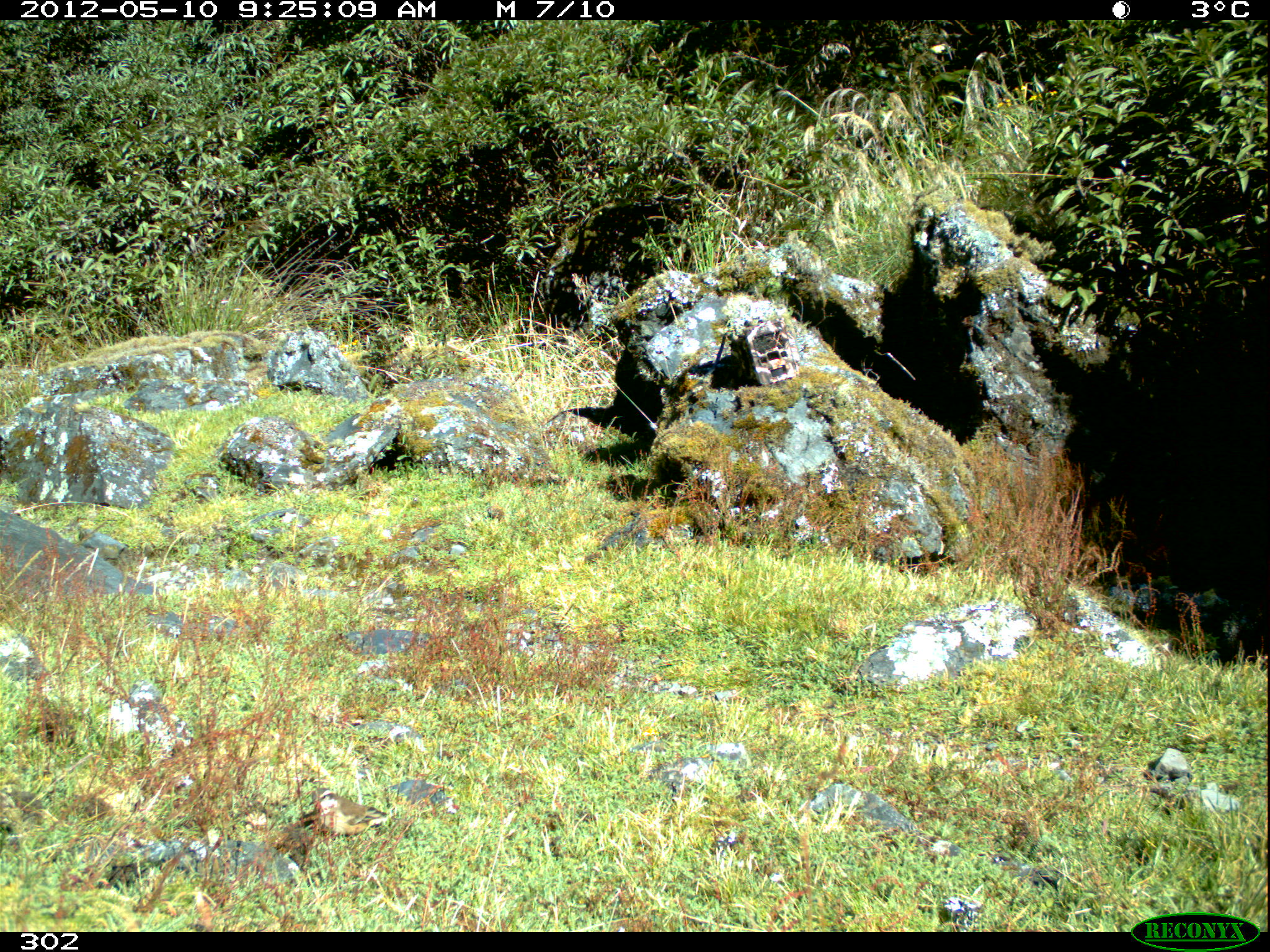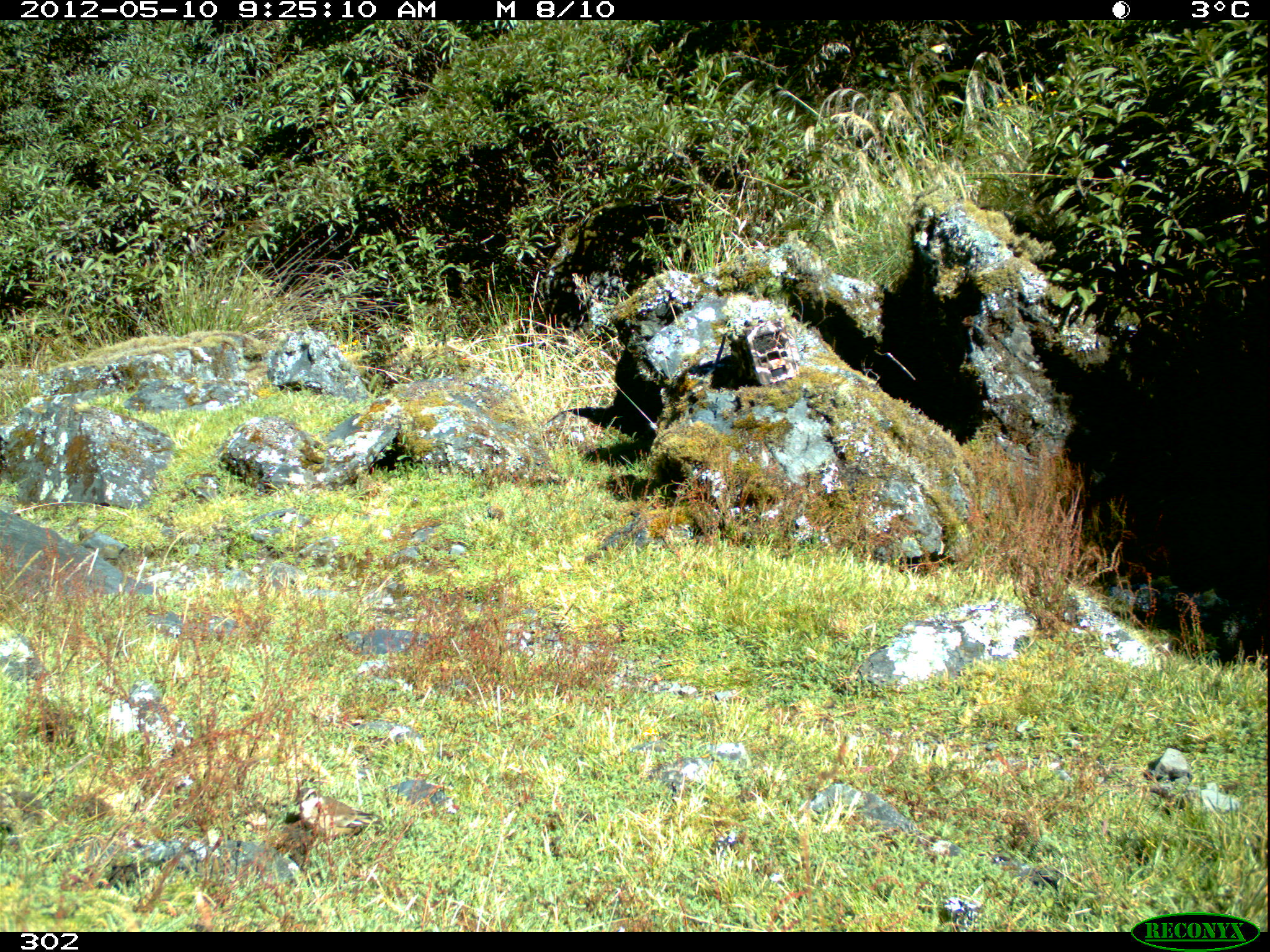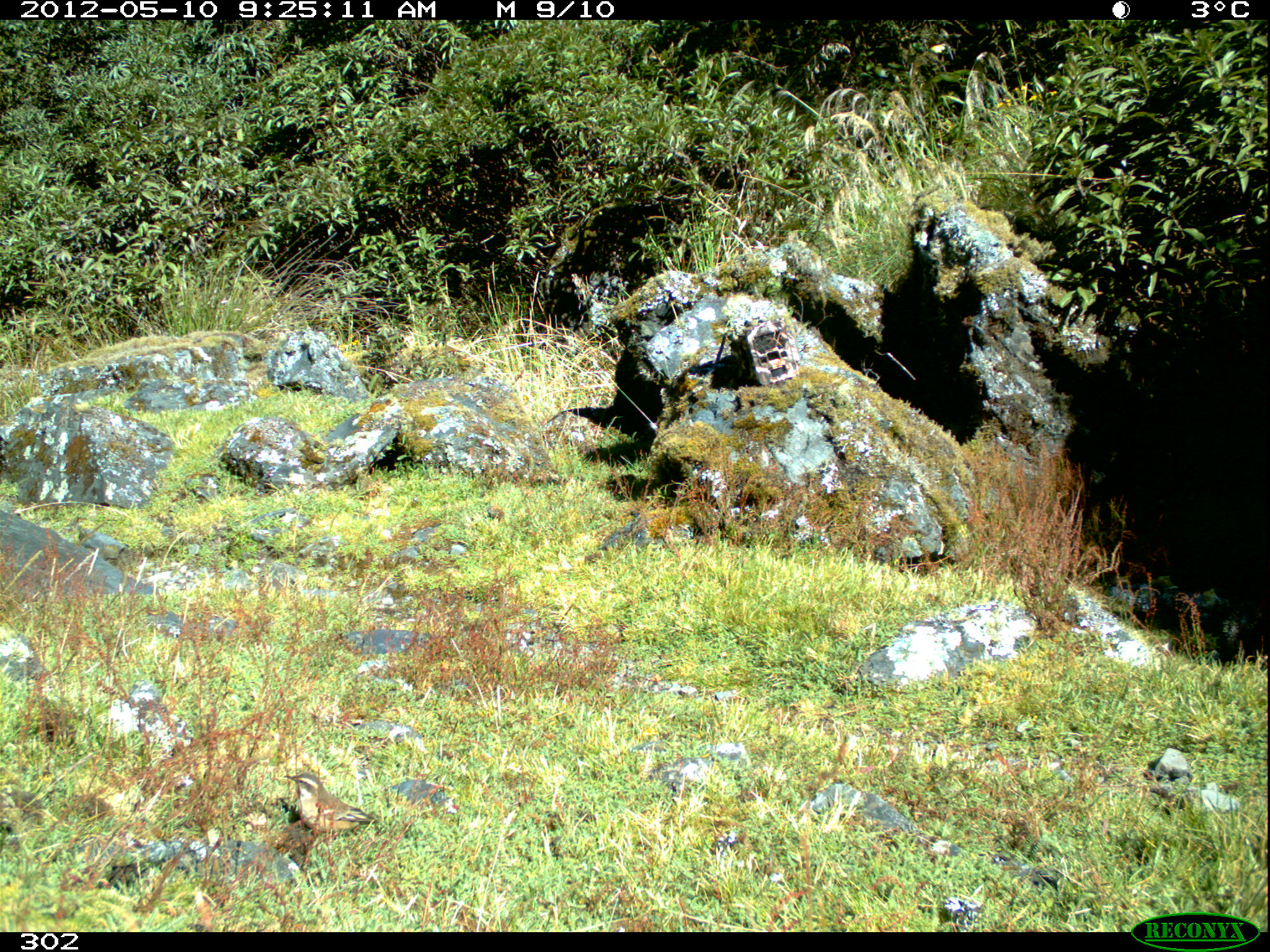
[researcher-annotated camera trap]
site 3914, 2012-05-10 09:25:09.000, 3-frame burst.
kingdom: Animalia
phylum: Chordata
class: Aves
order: Passeriformes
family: Furnariidae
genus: Cinclodes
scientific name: Cinclodes fuscus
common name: buff-winged cinclodes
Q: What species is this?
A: Cinclodes fuscus (buff-winged cinclodes).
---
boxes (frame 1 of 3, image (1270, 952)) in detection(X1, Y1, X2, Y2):
cinclodes fuscus: detection(308, 787, 389, 836)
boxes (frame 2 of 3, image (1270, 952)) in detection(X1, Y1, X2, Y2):
cinclodes fuscus: detection(294, 787, 381, 845)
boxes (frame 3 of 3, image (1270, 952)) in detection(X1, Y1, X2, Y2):
cinclodes fuscus: detection(283, 772, 377, 847)